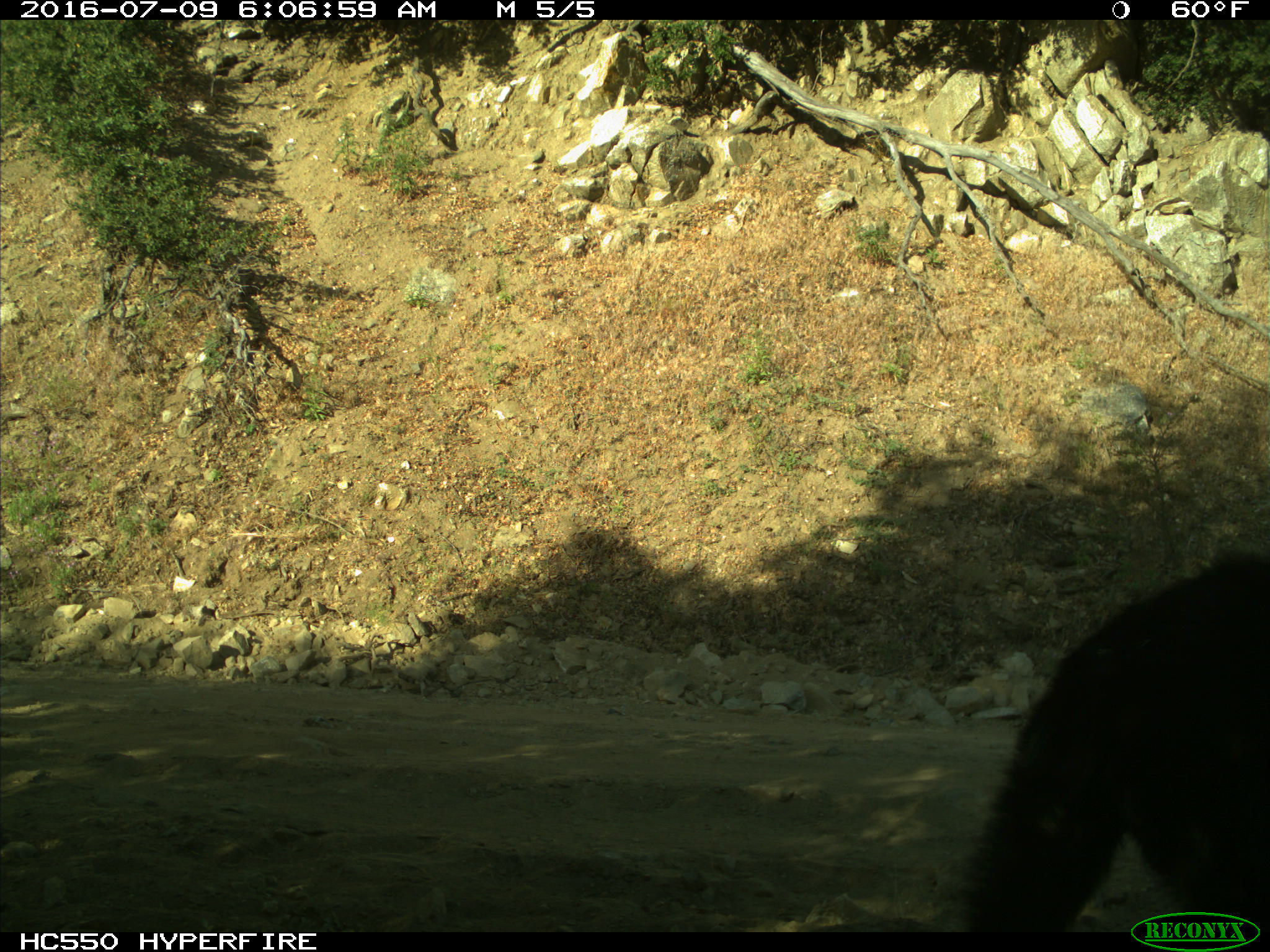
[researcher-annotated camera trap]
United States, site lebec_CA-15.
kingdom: Animalia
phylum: Chordata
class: Mammalia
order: Carnivora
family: Ursidae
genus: Ursus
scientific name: Ursus americanus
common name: american black bear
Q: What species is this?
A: Ursus americanus (american black bear).